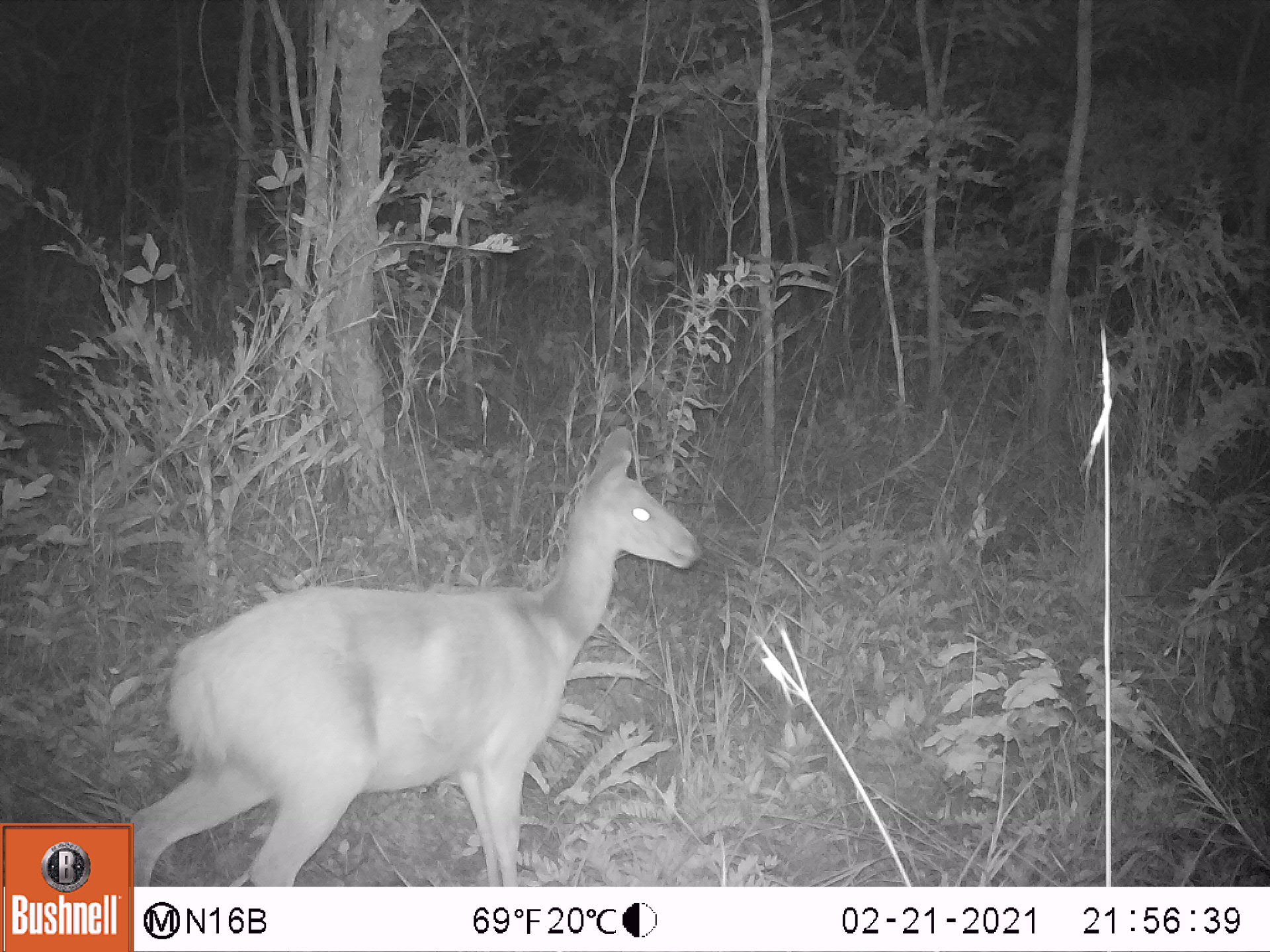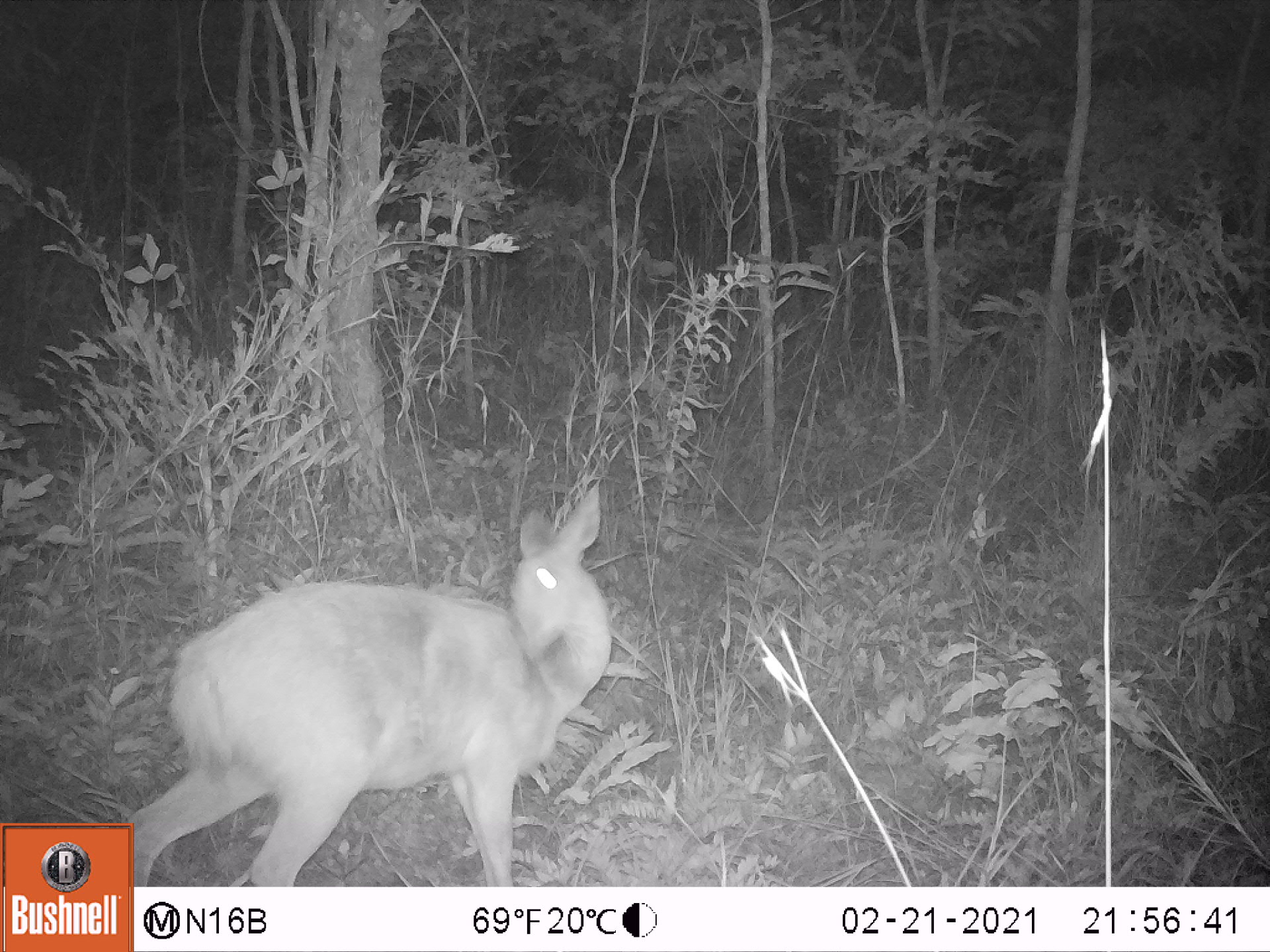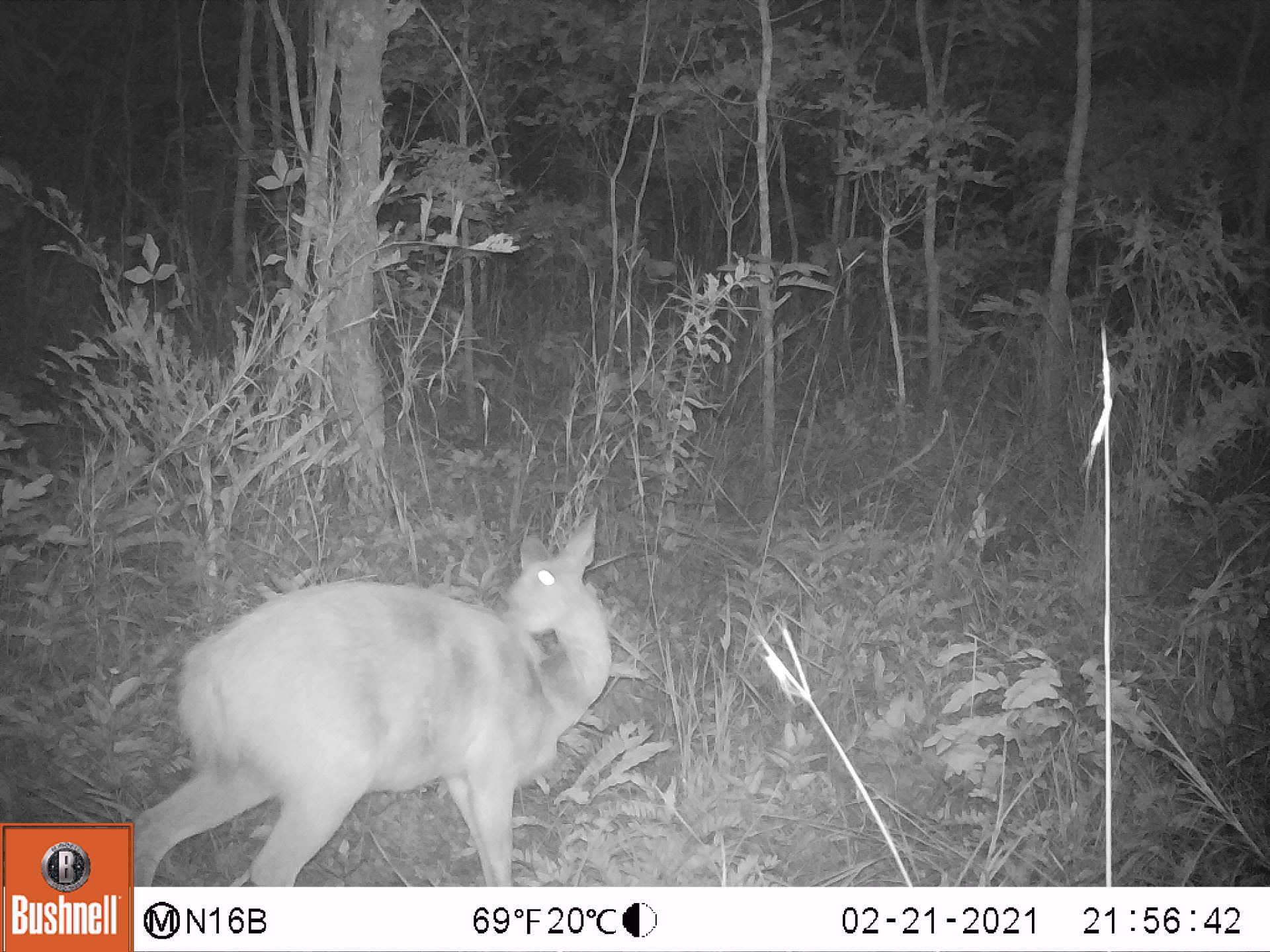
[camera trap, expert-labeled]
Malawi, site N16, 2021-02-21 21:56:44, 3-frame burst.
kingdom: Animalia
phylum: Chordata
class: Mammalia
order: Artiodactyla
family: Bovidae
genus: Tragelaphus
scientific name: Tragelaphus sylvaticus sylvaticus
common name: cape bushbuck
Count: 1.